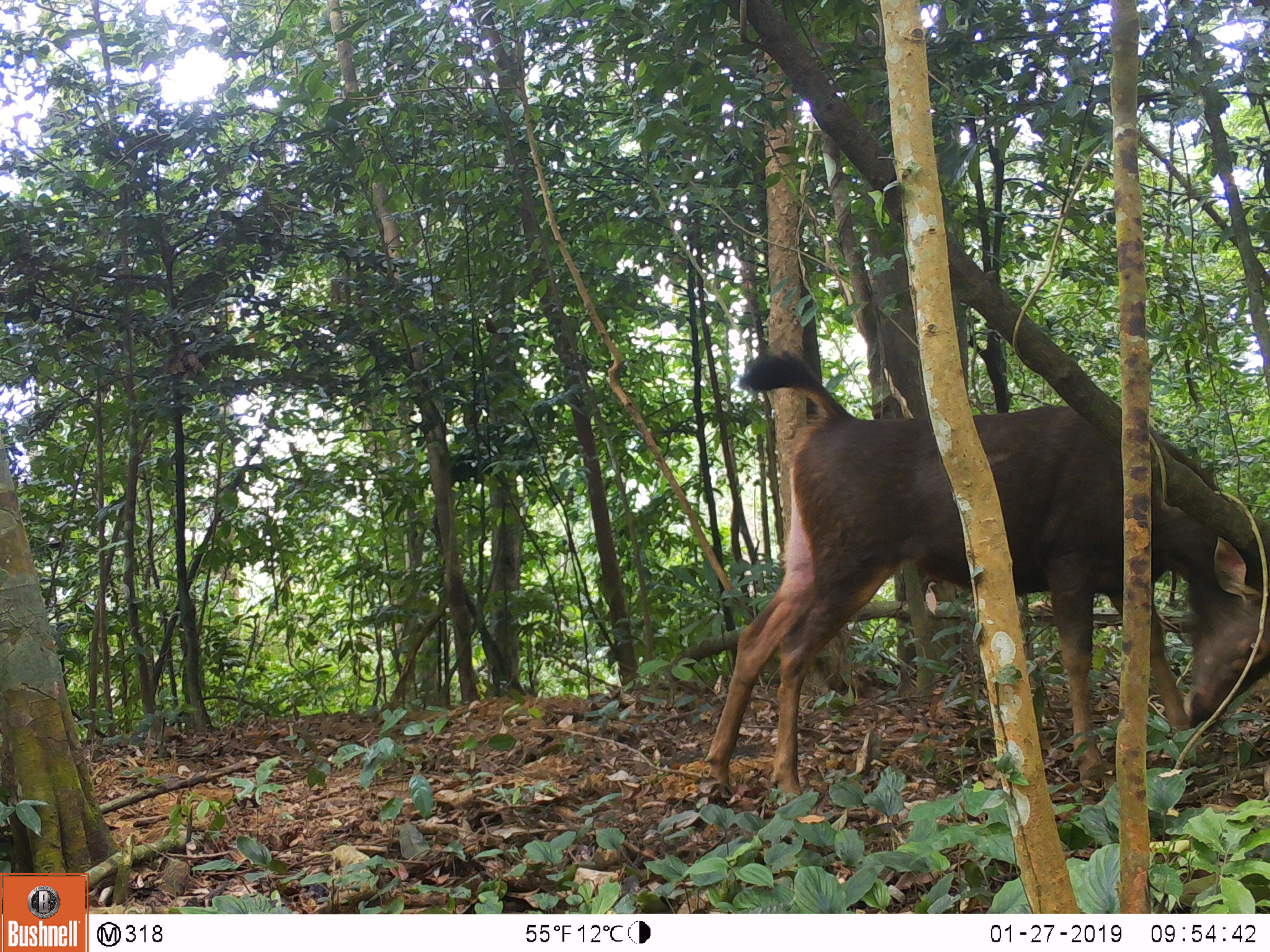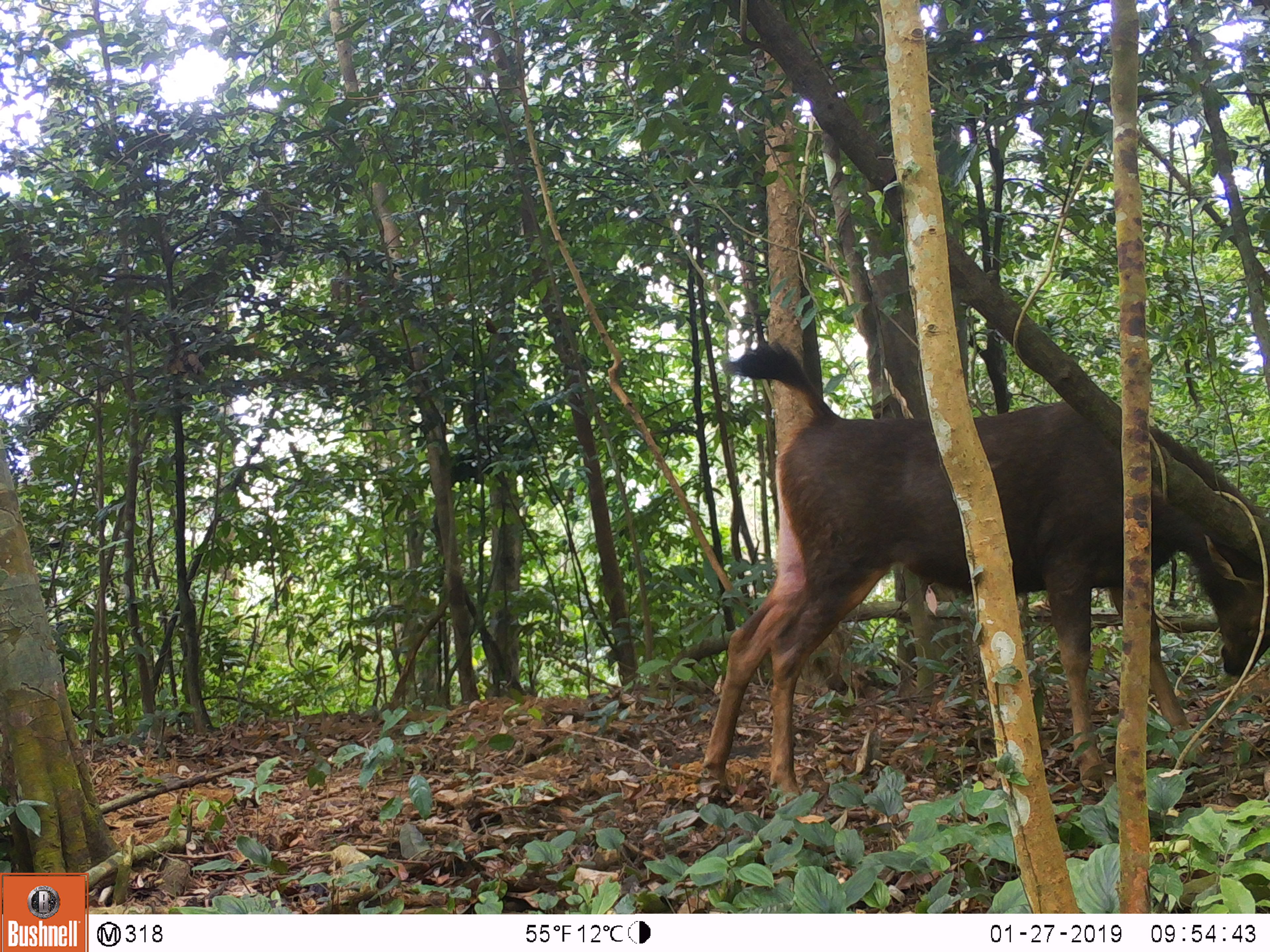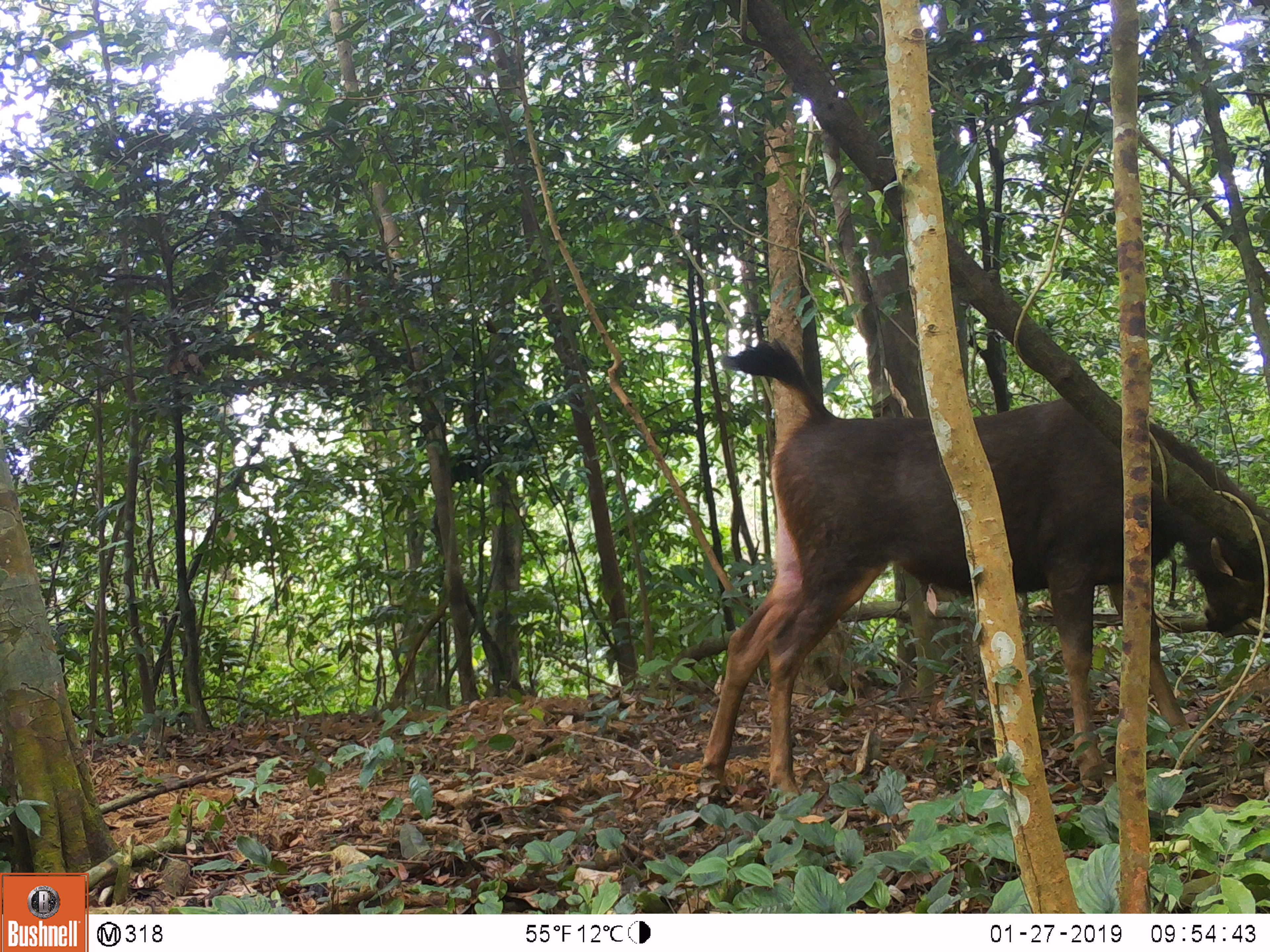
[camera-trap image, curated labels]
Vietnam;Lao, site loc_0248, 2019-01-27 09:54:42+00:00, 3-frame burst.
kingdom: Animalia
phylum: Chordata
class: Mammalia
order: Artiodactyla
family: Cervidae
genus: Rusa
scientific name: Rusa unicolor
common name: sambar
Sambar (Rusa unicolor). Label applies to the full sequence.